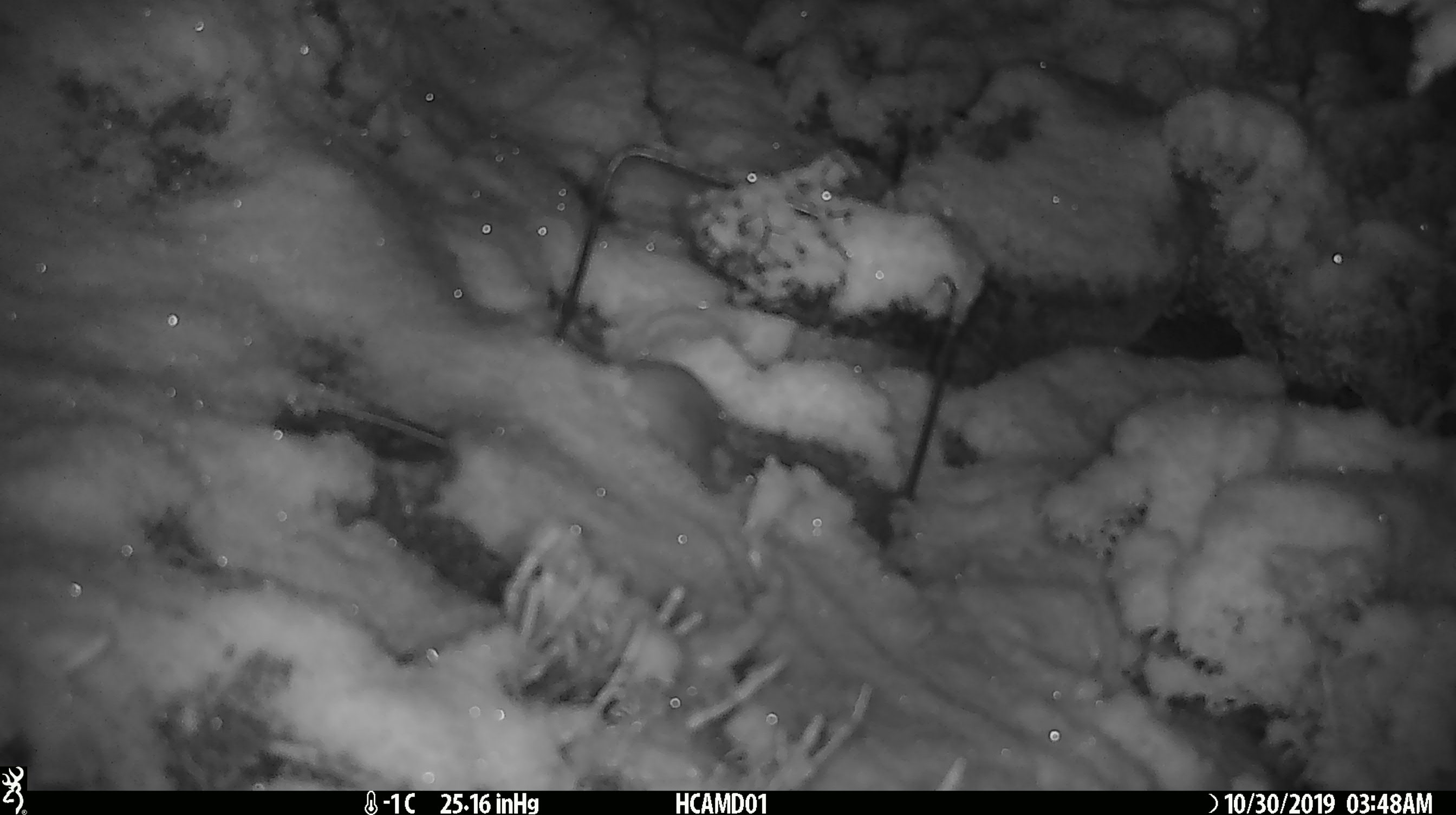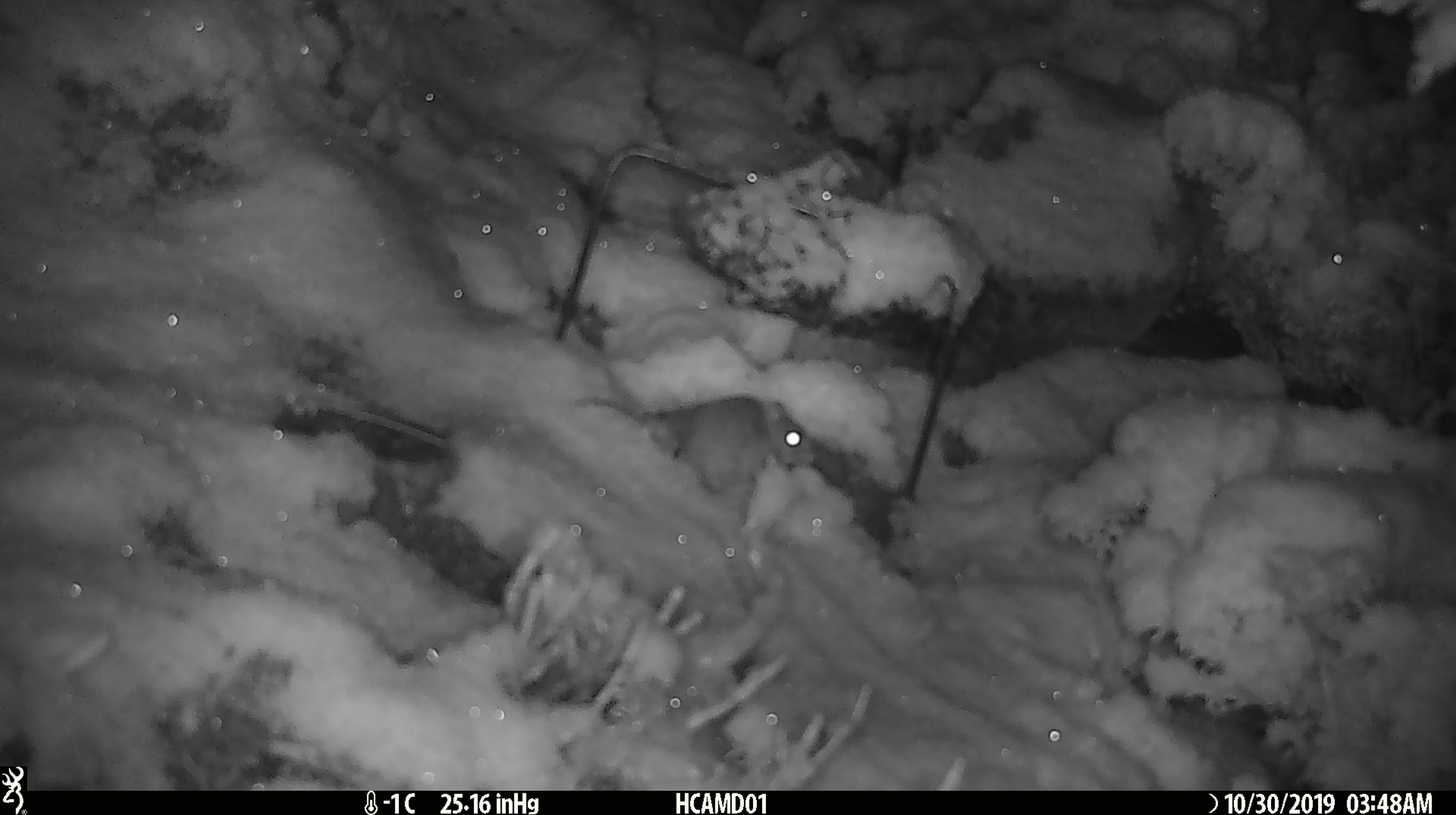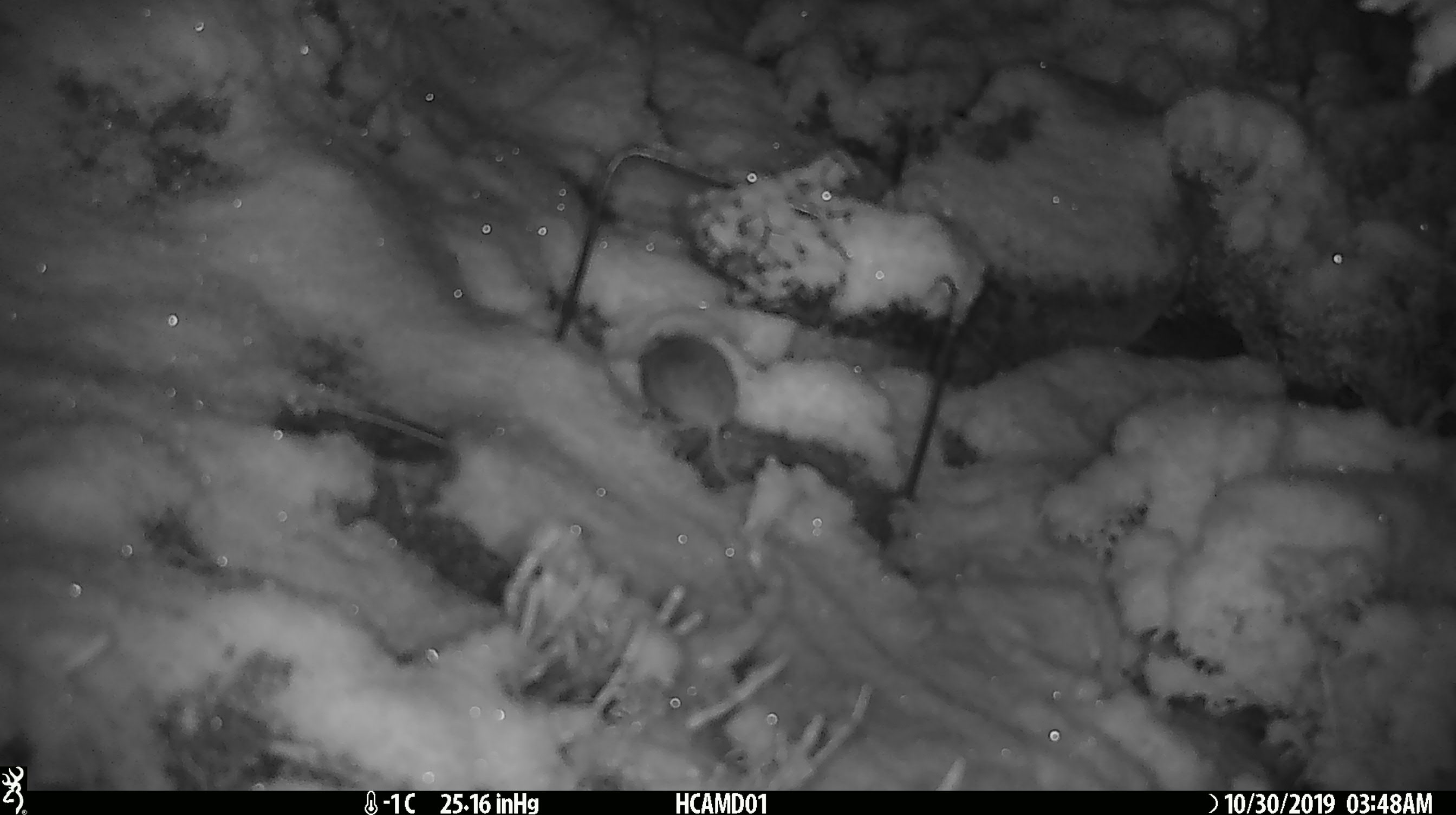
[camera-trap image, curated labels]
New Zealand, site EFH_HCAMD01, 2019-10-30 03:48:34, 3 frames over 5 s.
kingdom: Animalia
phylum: Chordata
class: Mammalia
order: Rodentia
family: Muridae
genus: Mus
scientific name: Mus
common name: mouse